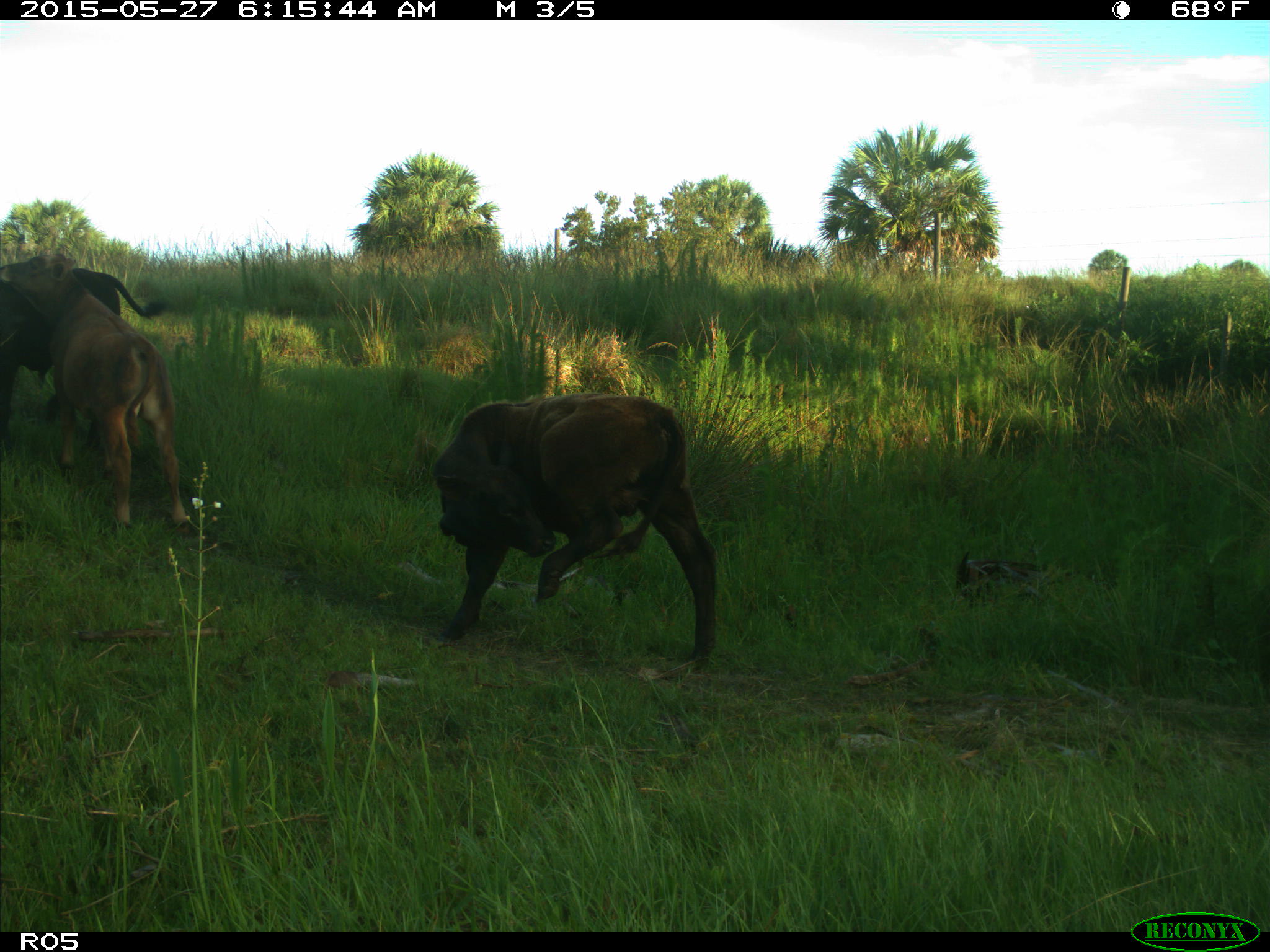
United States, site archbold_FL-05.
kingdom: Animalia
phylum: Chordata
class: Mammalia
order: Artiodactyla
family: Bovidae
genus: Bos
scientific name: Bos taurus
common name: domestic cow